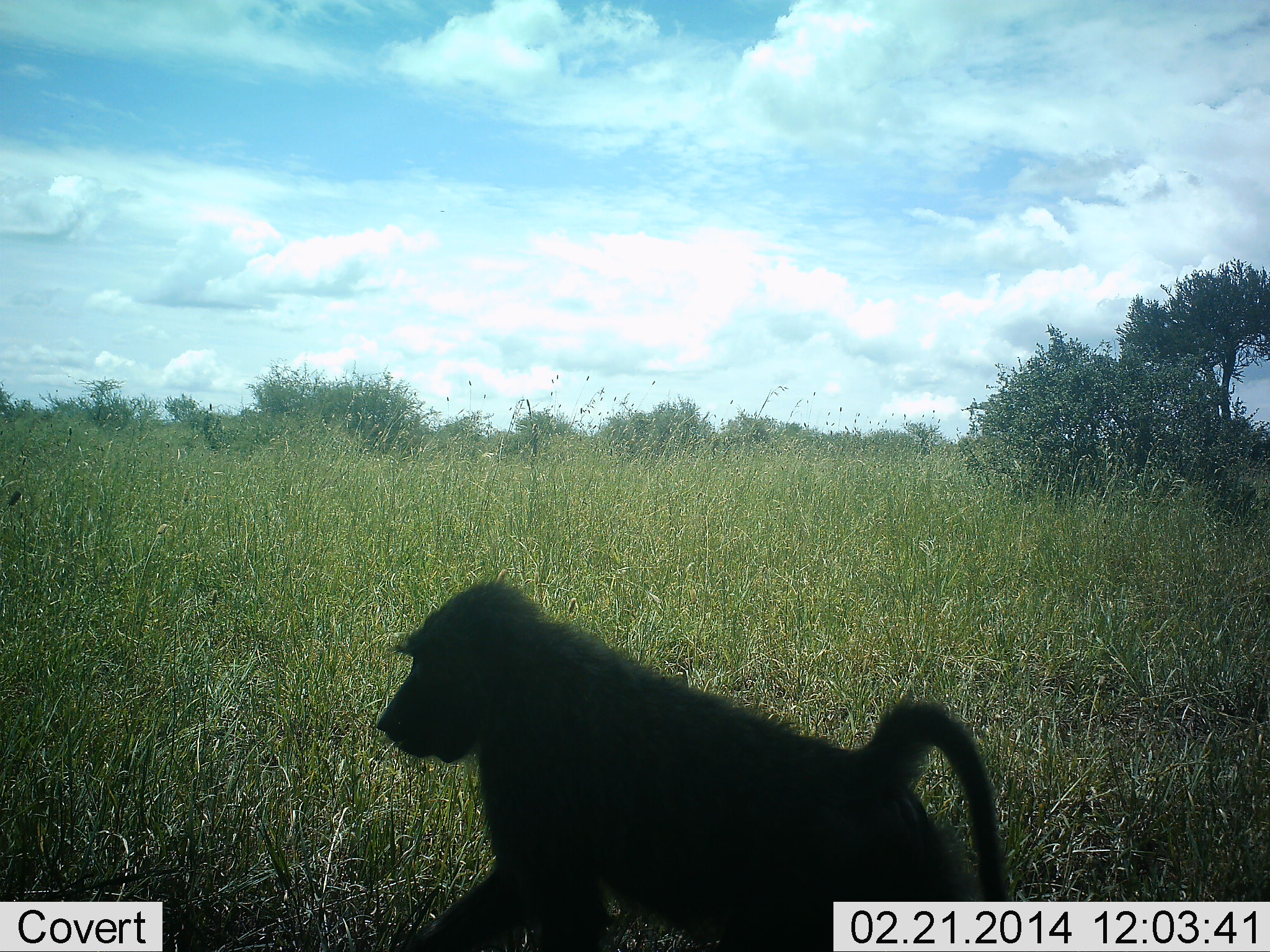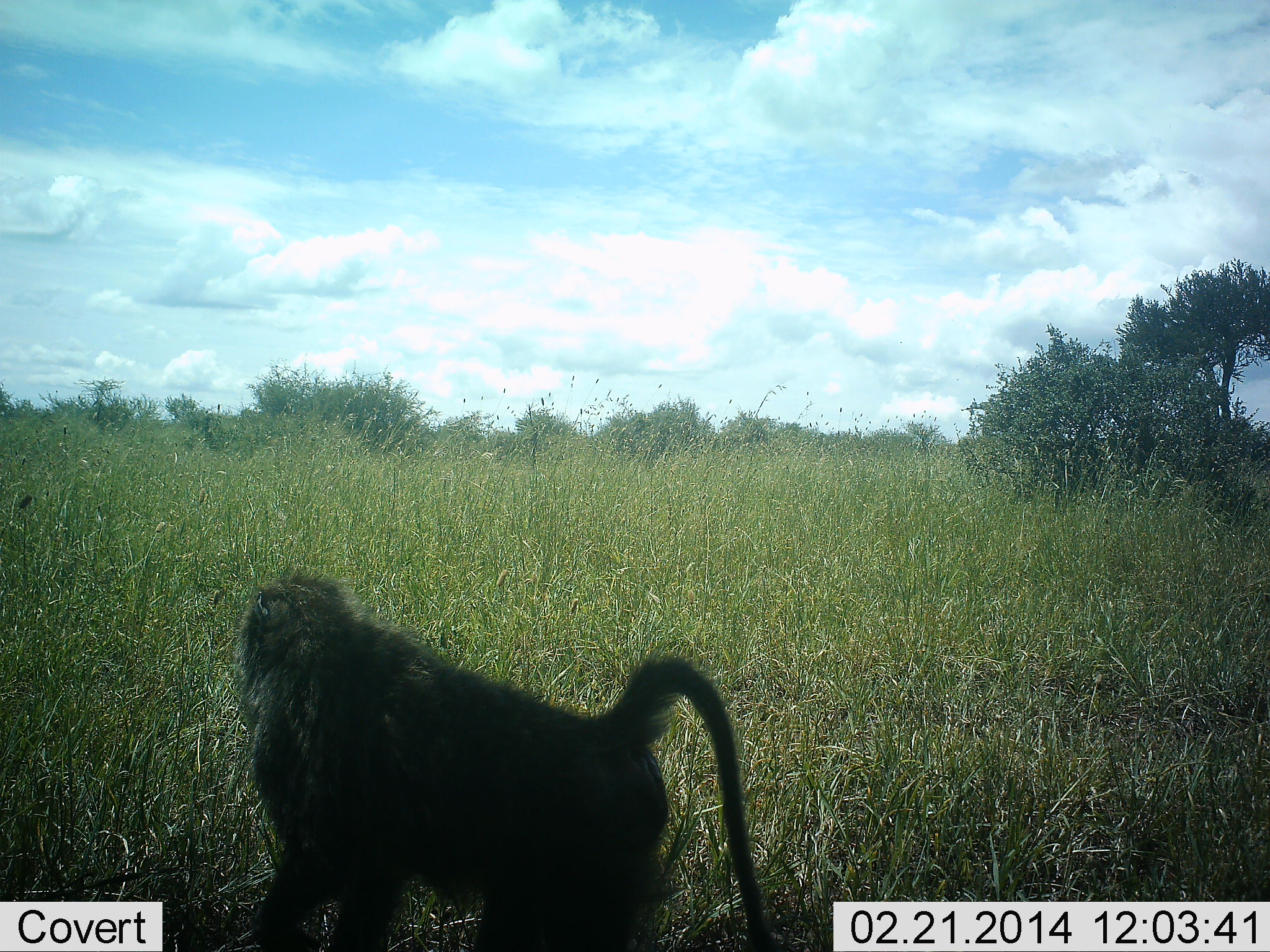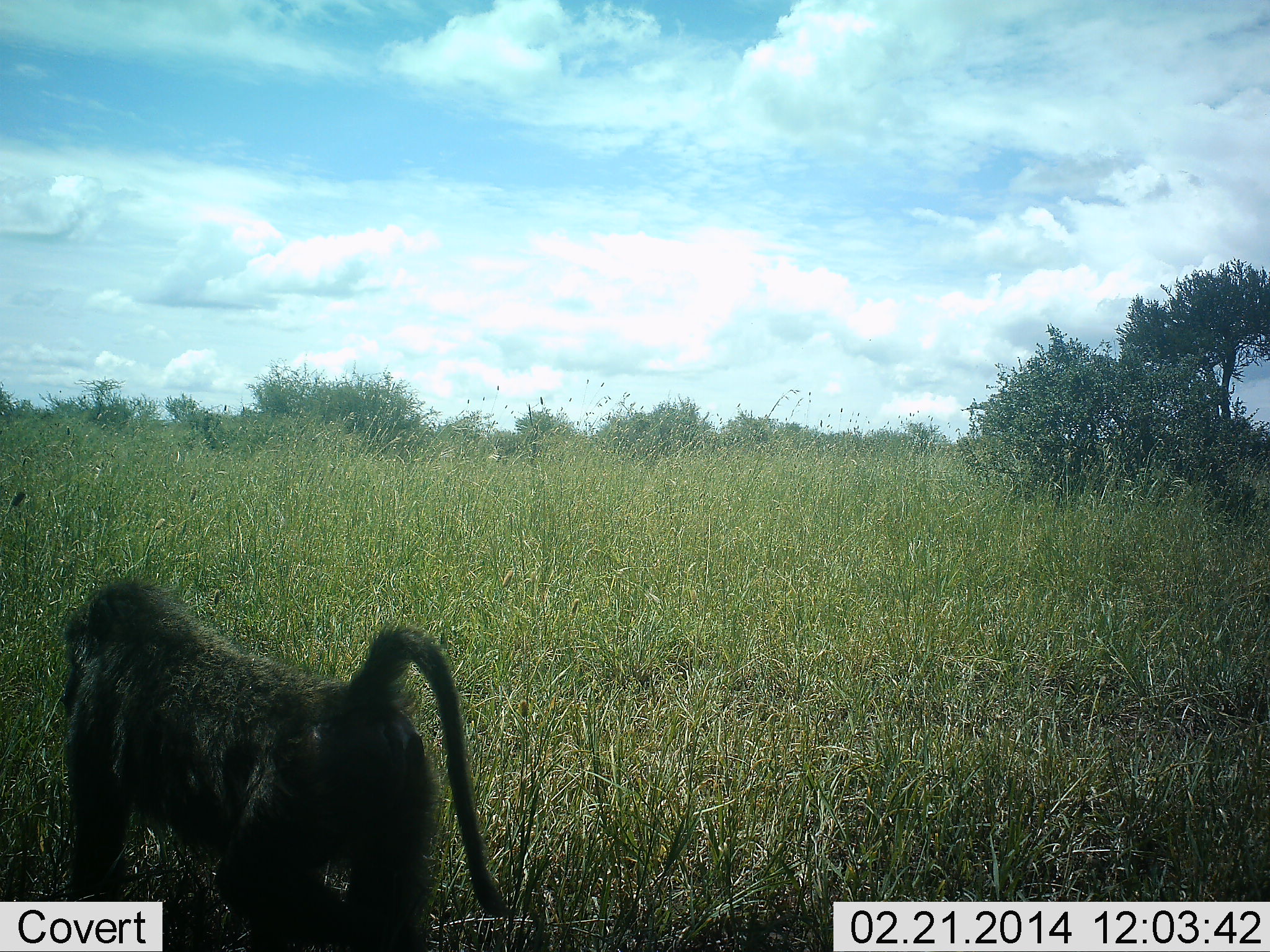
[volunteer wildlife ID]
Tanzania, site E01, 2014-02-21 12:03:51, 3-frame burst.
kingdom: Animalia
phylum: Chordata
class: Mammalia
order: Primates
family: Cercopithecidae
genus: Papio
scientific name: Papio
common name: baboon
Baboon (Papio), count 1. Behavior (volunteer vote fractions): standing 0%, resting 0%, moving 100%, interacting 0%. Young present (vote fraction): 0%. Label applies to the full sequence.